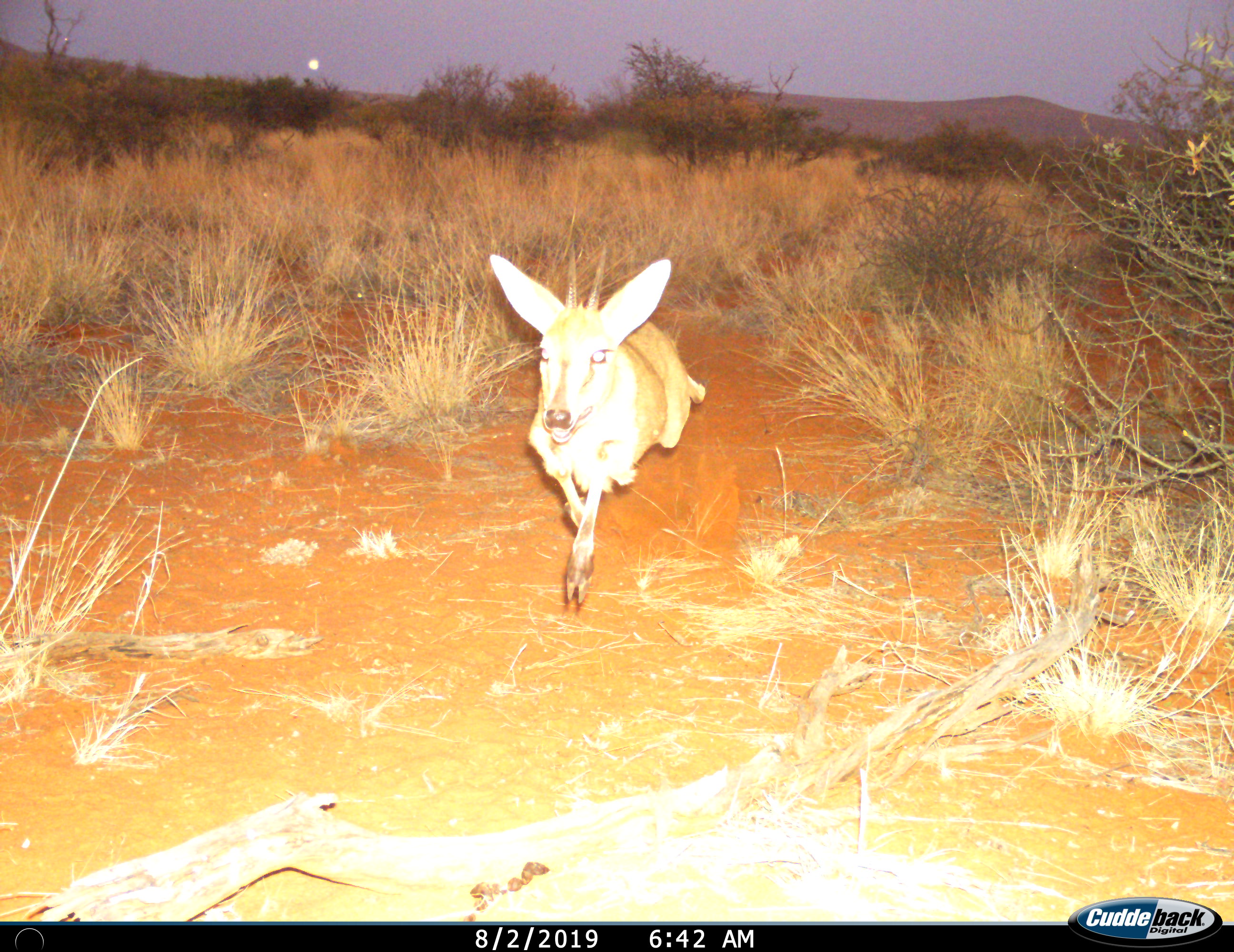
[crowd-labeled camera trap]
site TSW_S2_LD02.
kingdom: Animalia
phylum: Chordata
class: Mammalia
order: Artiodactyla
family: Bovidae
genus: Sylvicapra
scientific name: Sylvicapra grimmia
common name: common duiker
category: duikercommongrey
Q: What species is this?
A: Duikercommongrey (common duiker) (Sylvicapra grimmia).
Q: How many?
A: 1.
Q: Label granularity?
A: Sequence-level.